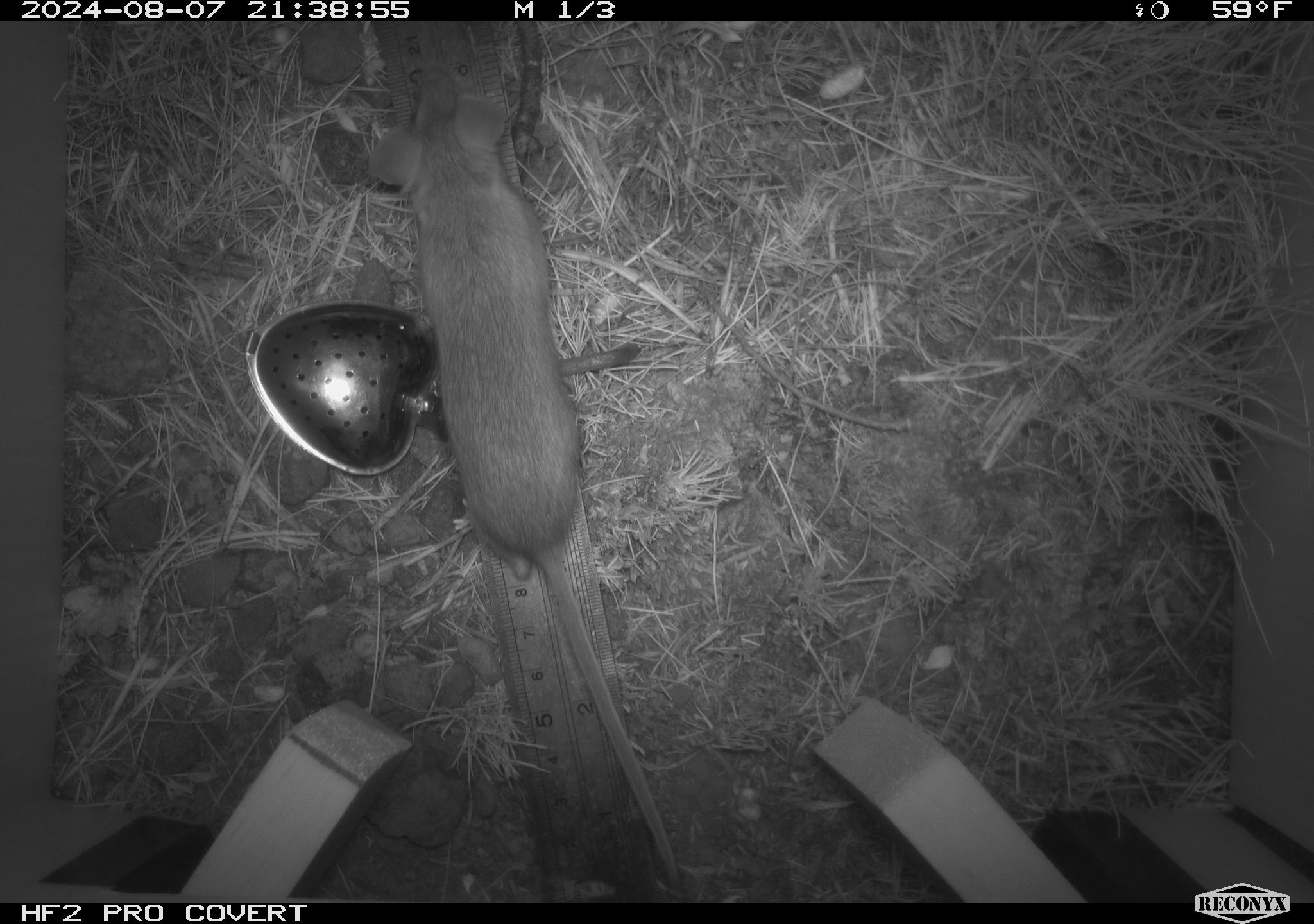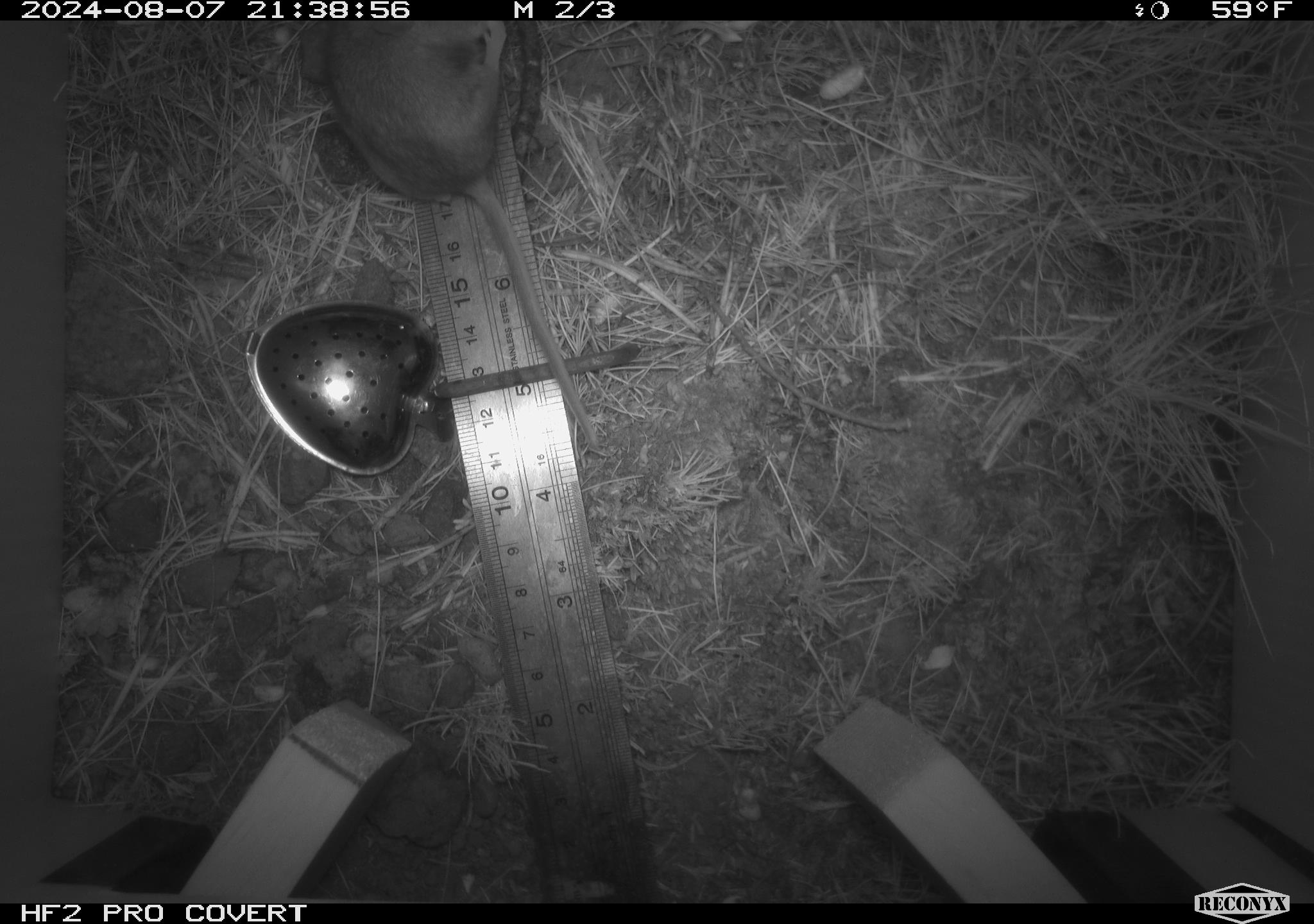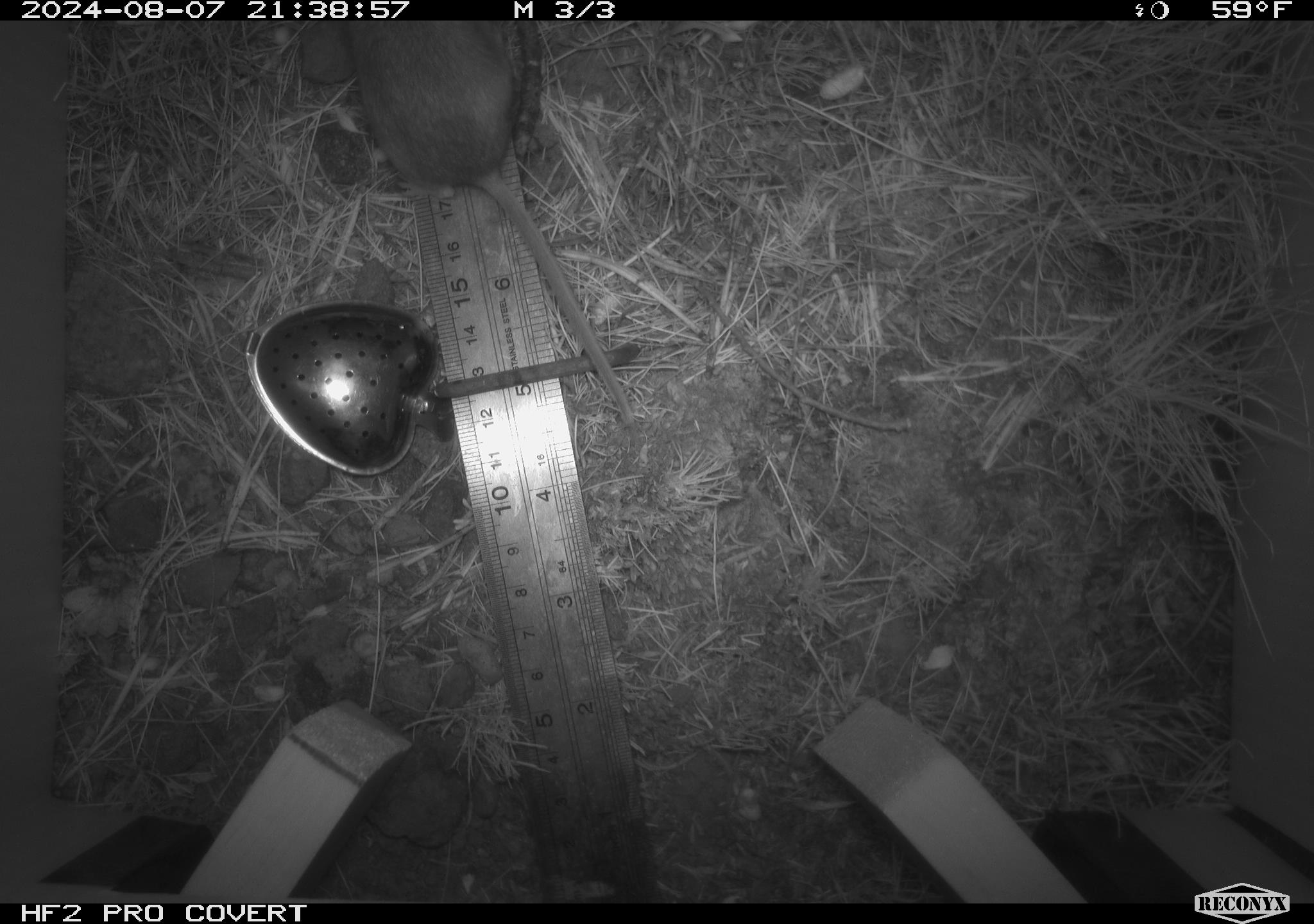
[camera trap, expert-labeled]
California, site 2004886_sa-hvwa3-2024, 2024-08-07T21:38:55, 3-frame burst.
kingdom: Animalia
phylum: Chordata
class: Mammalia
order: Rodentia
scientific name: Rodentia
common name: mouse species